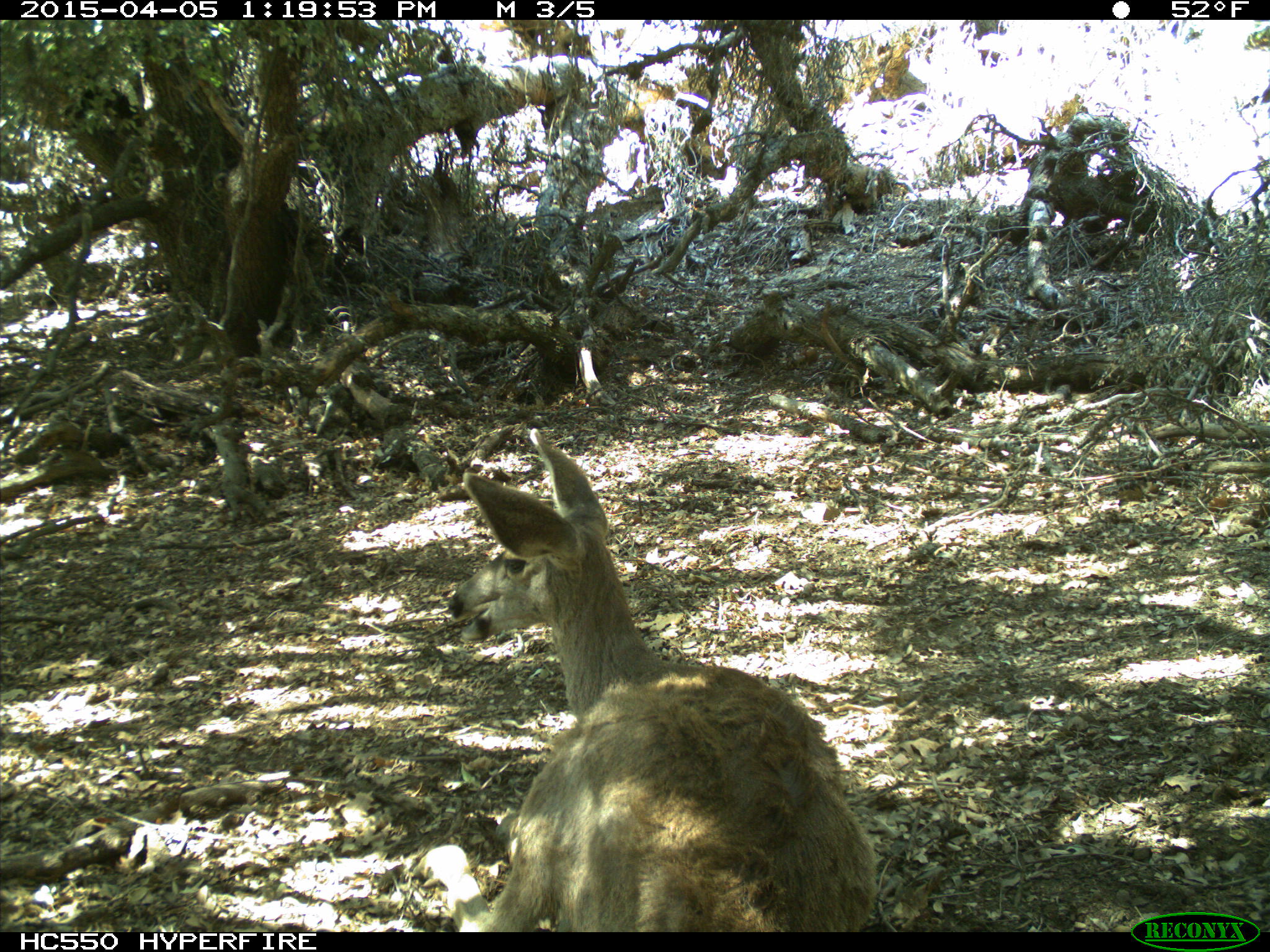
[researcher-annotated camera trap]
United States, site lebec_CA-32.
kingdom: Animalia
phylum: Chordata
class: Mammalia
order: Artiodactyla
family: Cervidae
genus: Odocoileus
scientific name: Odocoileus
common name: deer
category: unidentified deer